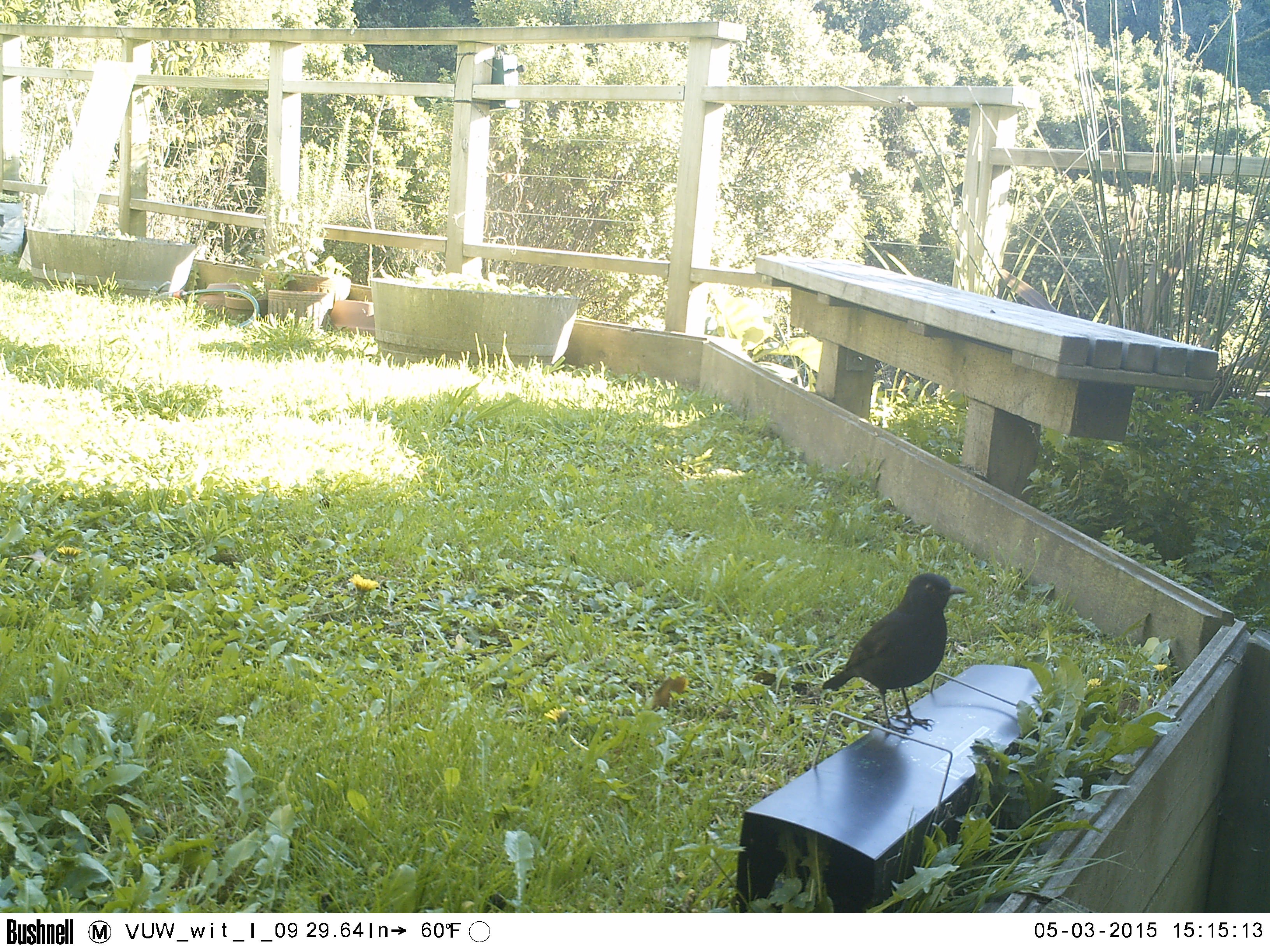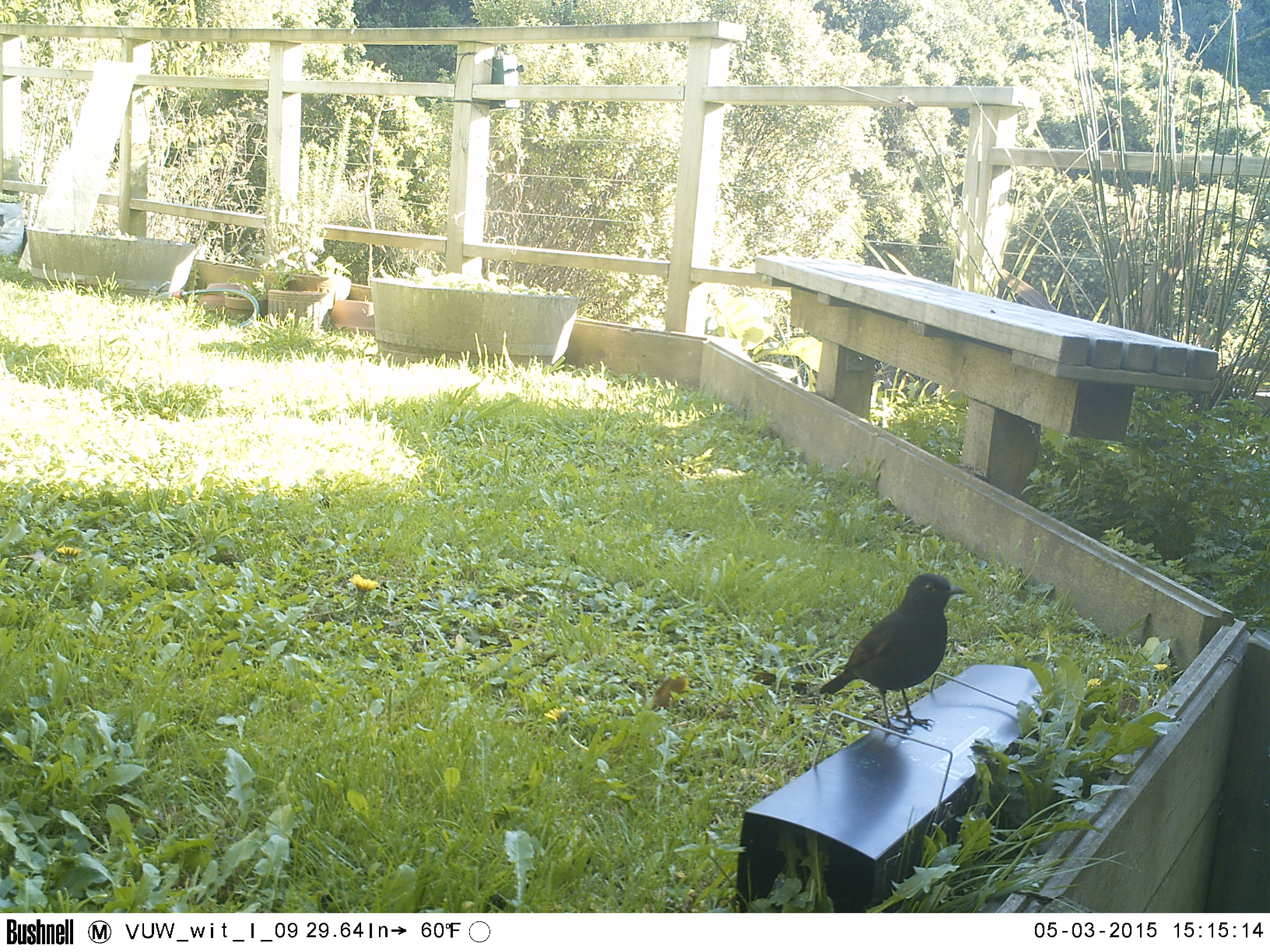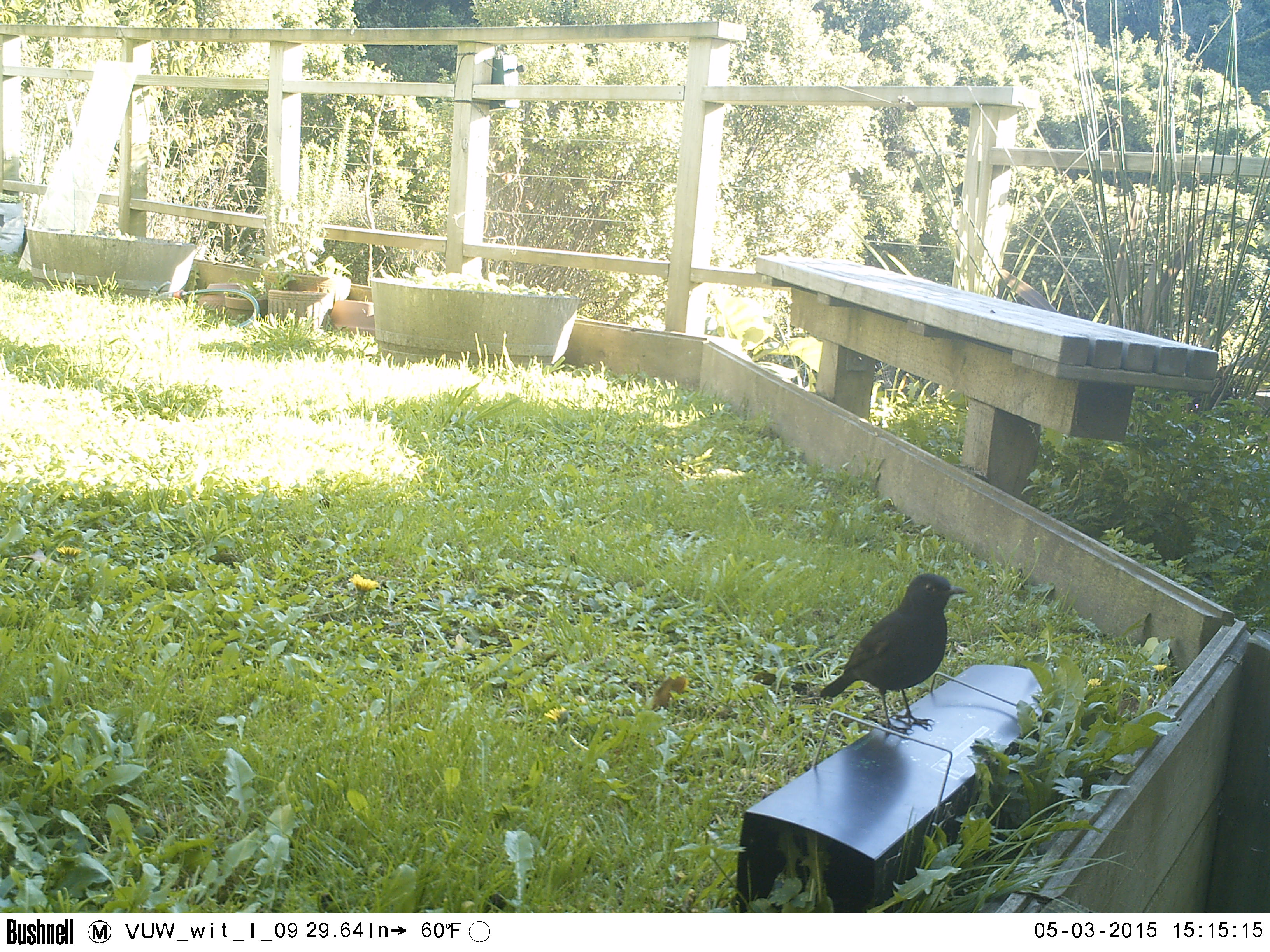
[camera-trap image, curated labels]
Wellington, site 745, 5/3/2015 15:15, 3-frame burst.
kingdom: Animalia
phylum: Chordata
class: Aves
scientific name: Aves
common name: bird